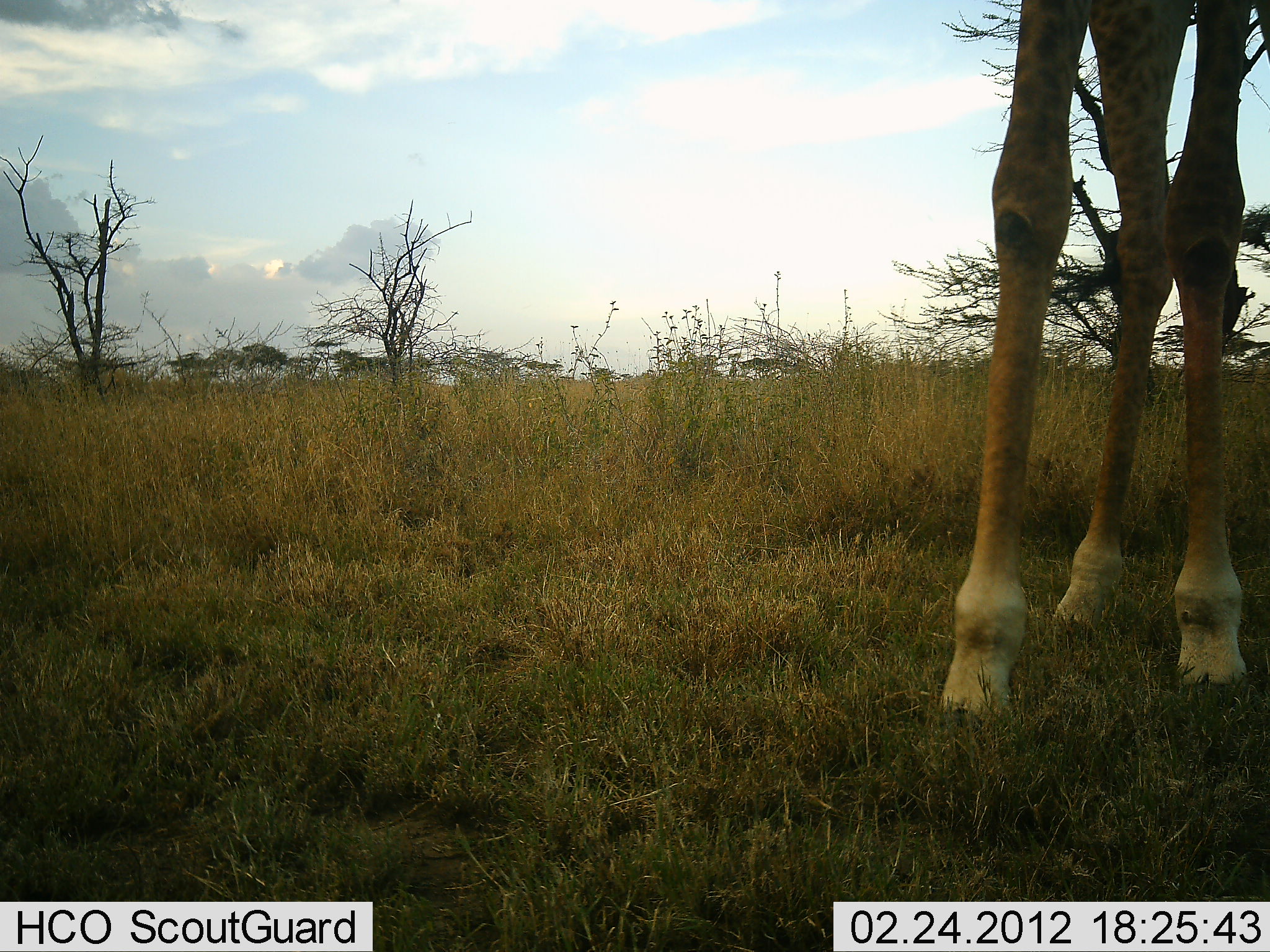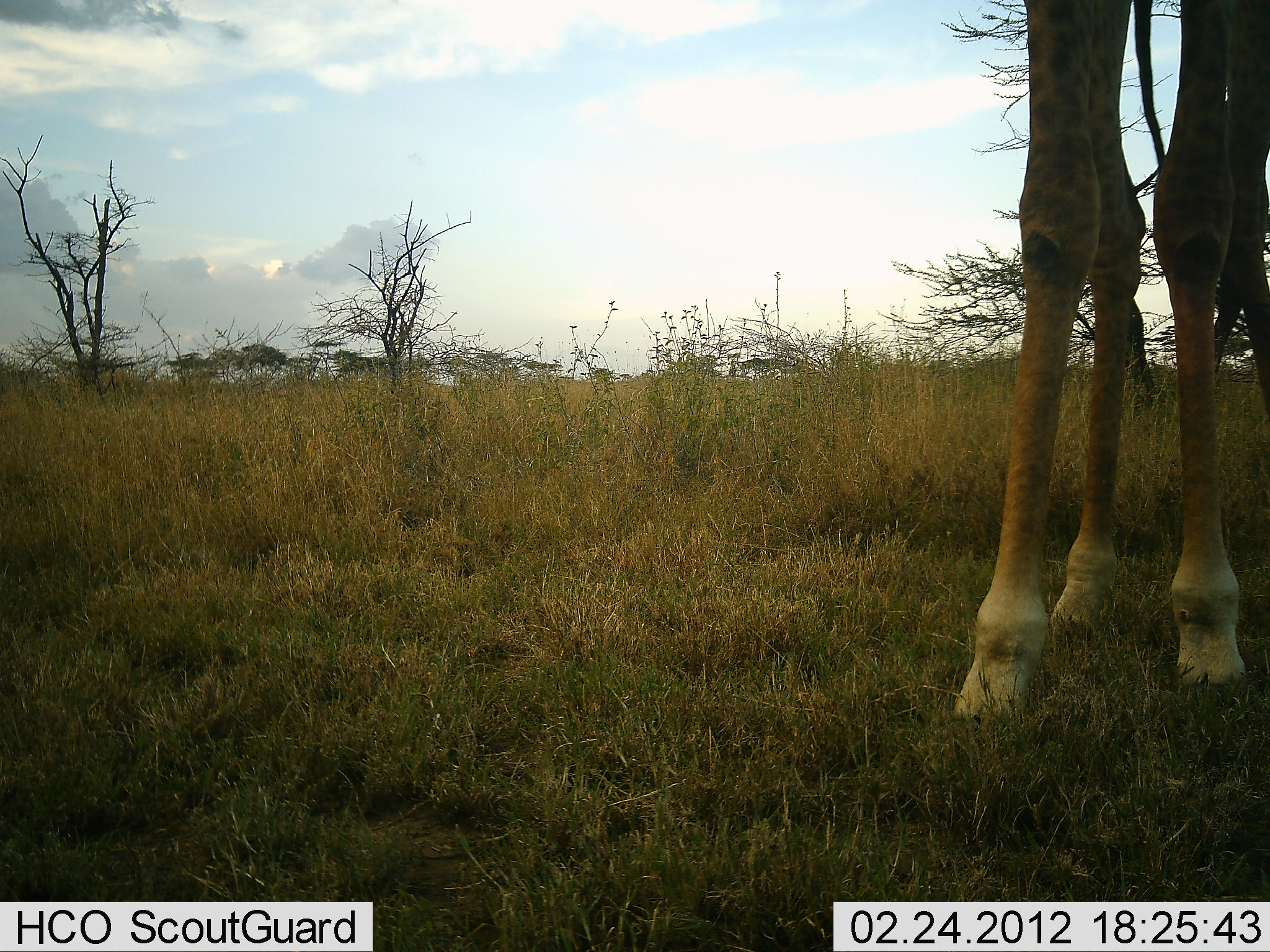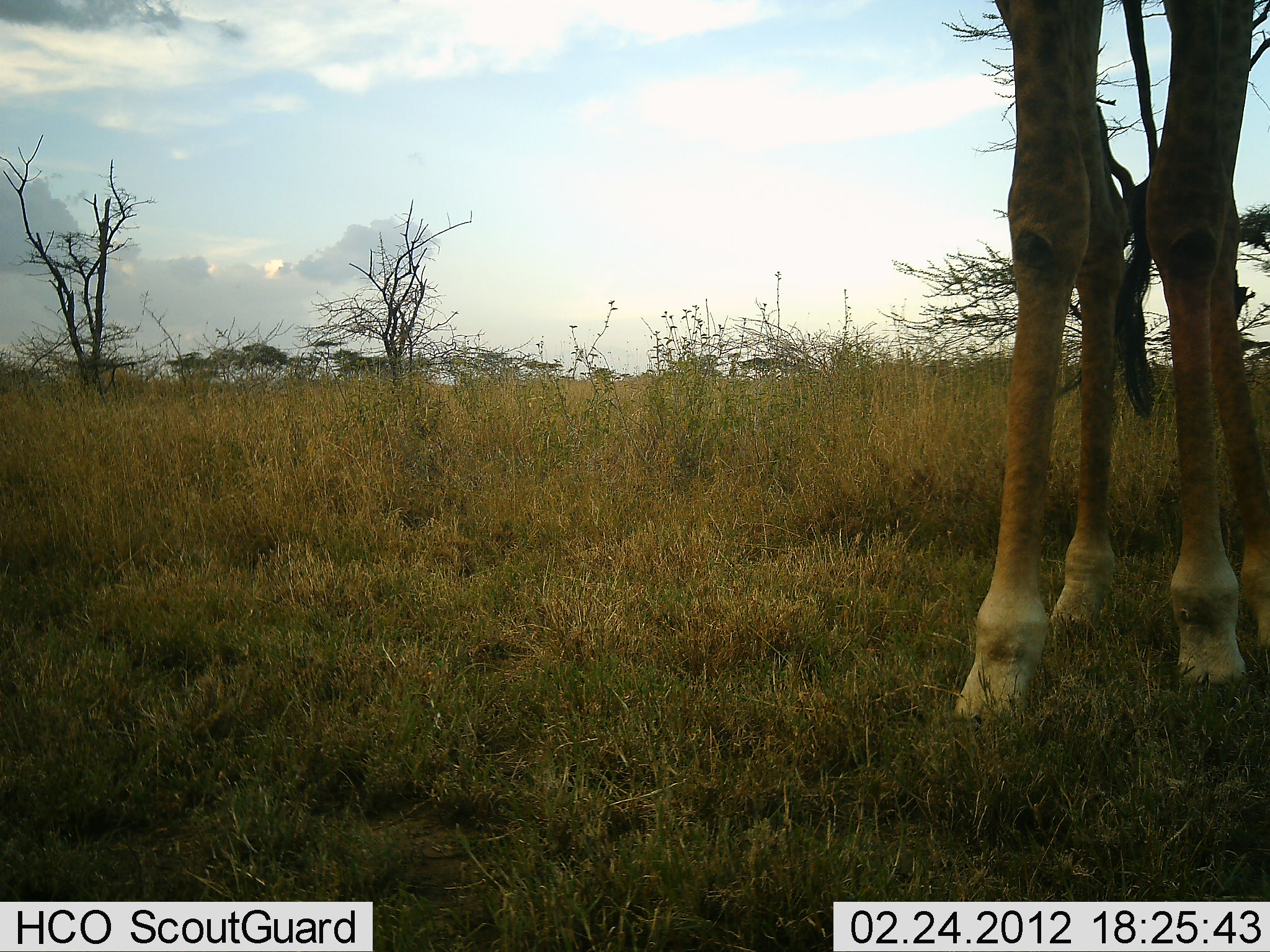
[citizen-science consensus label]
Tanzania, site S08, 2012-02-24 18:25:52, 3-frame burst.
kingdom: Animalia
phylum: Chordata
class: Mammalia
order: Artiodactyla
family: Giraffidae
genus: Giraffa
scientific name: Giraffa camelopardalis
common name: giraffe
Giraffe (Giraffa camelopardalis), count 1. Behavior (volunteer vote fractions): standing 95%, resting 0%, moving 5%, interacting 0%. Young present (vote fraction): 0%. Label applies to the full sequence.